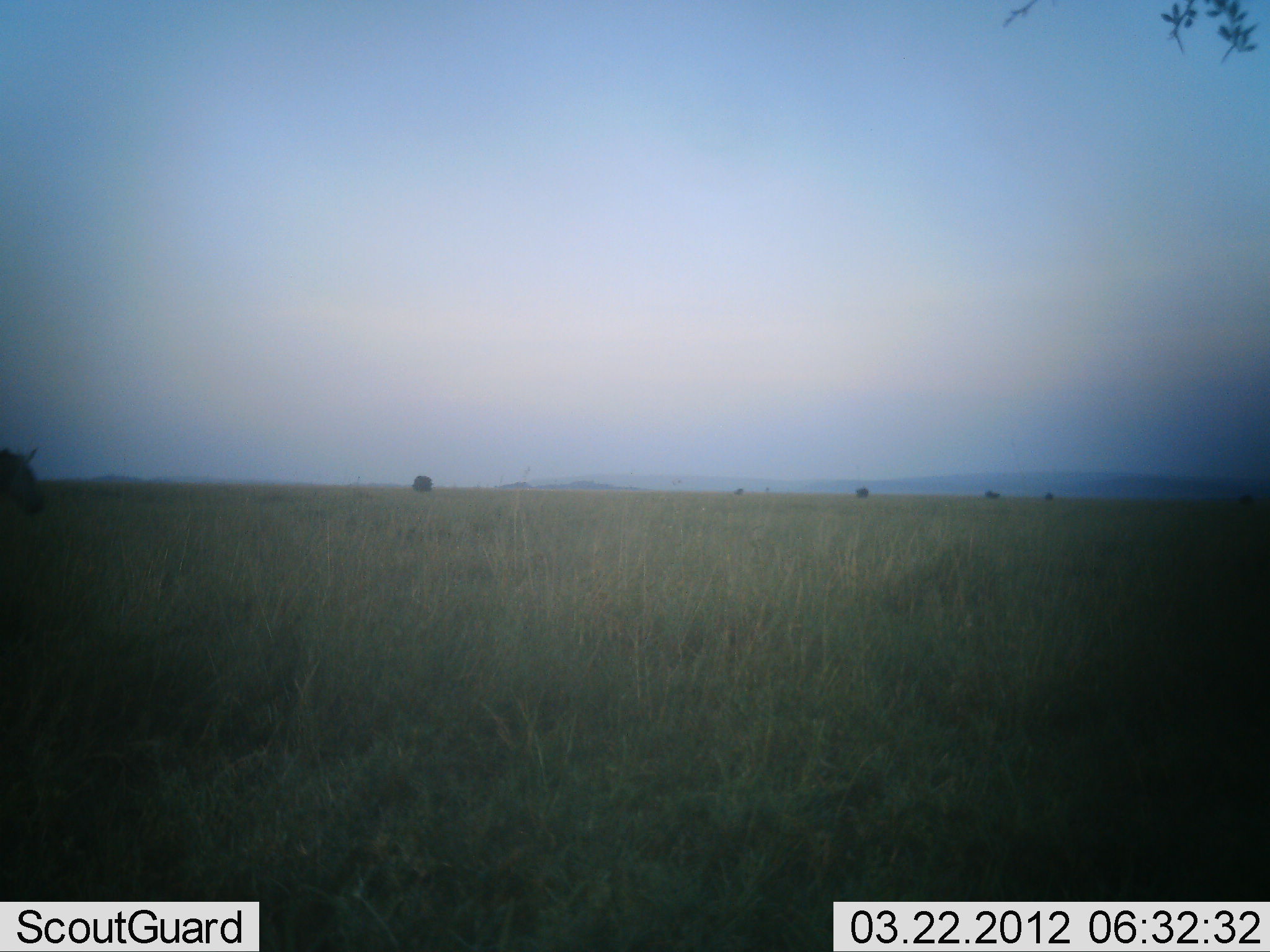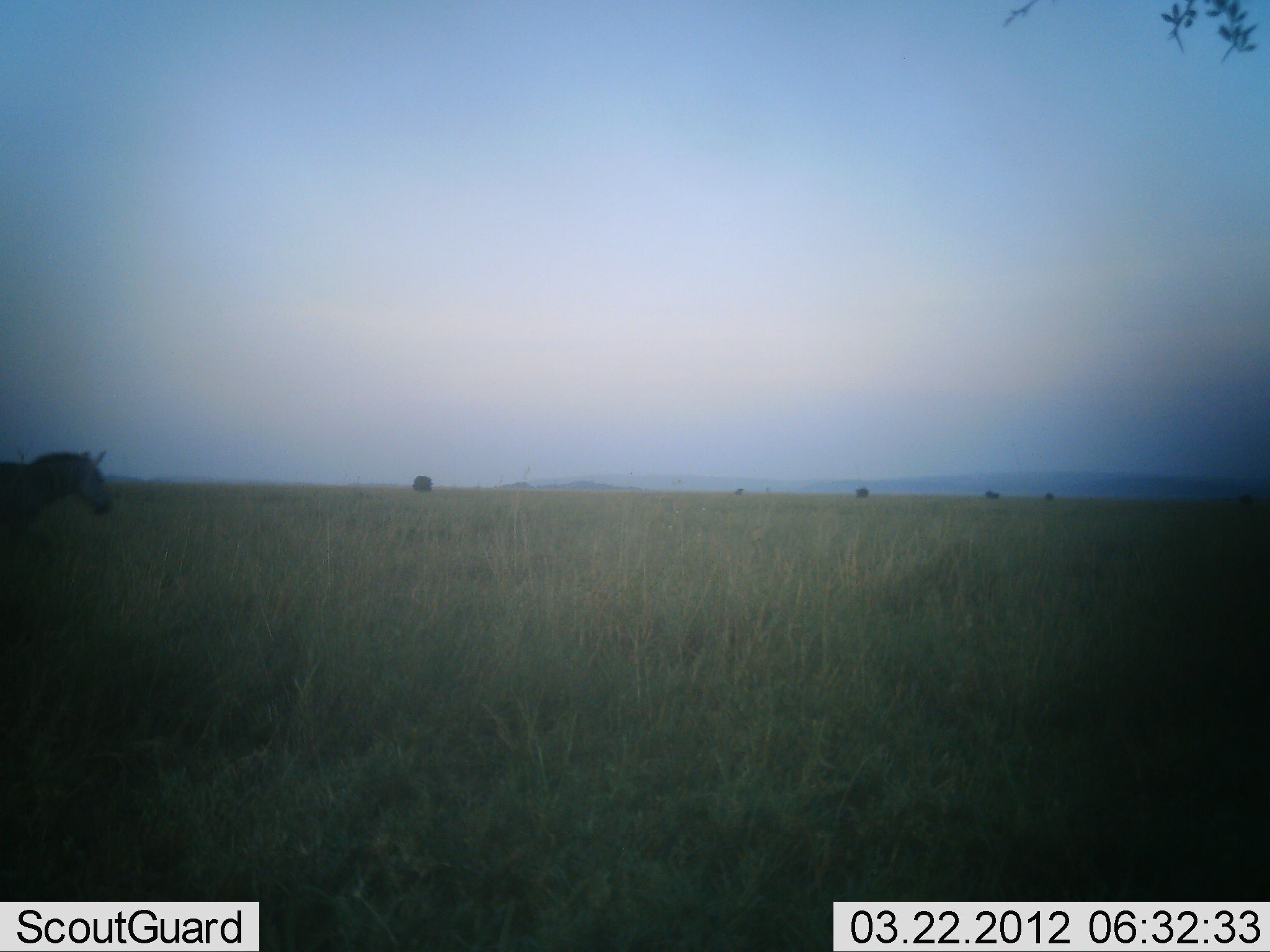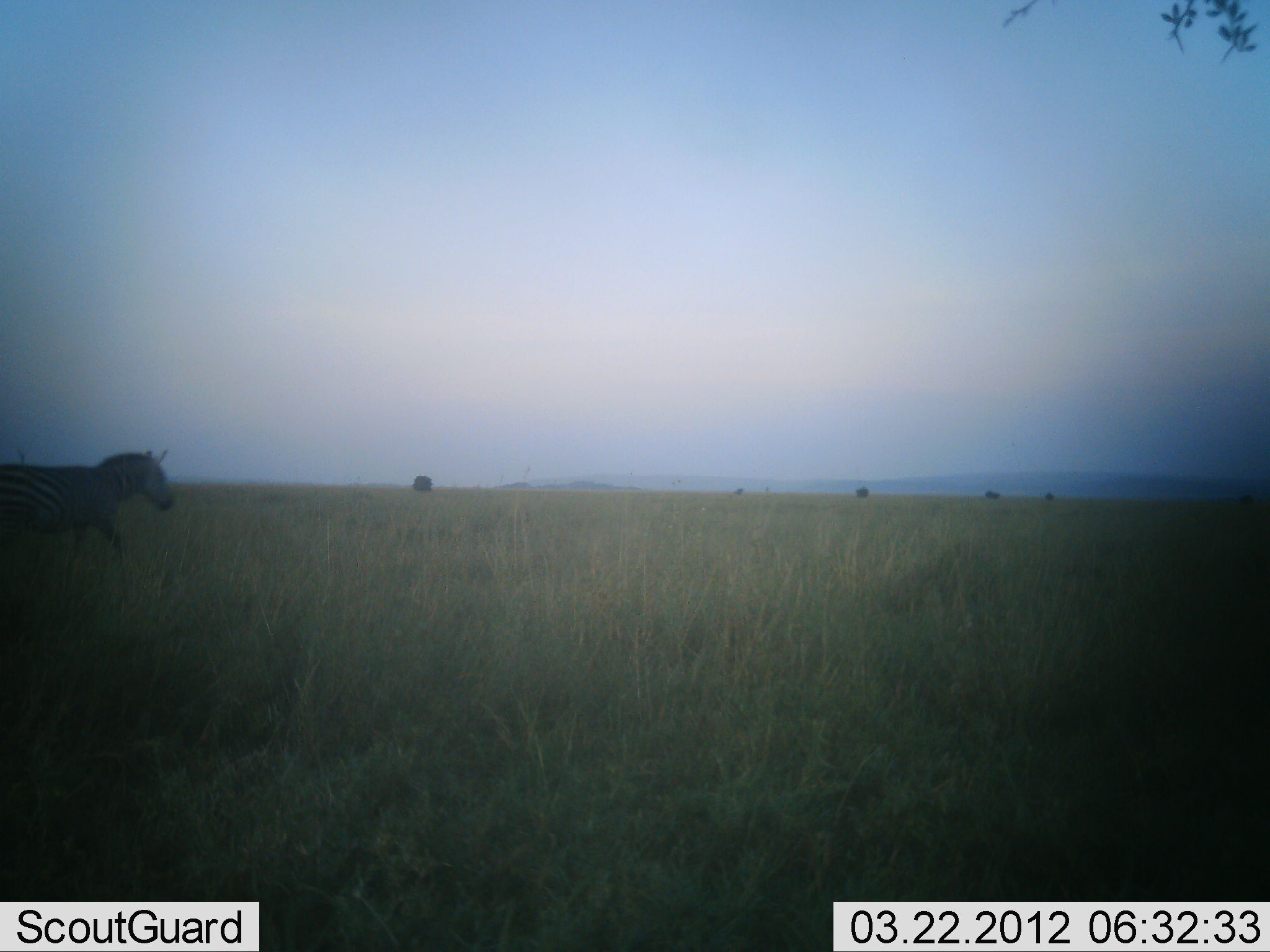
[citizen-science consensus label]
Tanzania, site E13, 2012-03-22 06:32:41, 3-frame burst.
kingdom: Animalia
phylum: Chordata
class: Mammalia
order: Perissodactyla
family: Equidae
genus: Equus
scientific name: Equus quagga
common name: plains zebra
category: zebra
Zebra (plains zebra) (Equus quagga), count 1. Behavior (volunteer vote fractions): standing 6%, resting 0%, moving 94%, interacting 0%. Young present (vote fraction): 0%. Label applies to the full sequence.